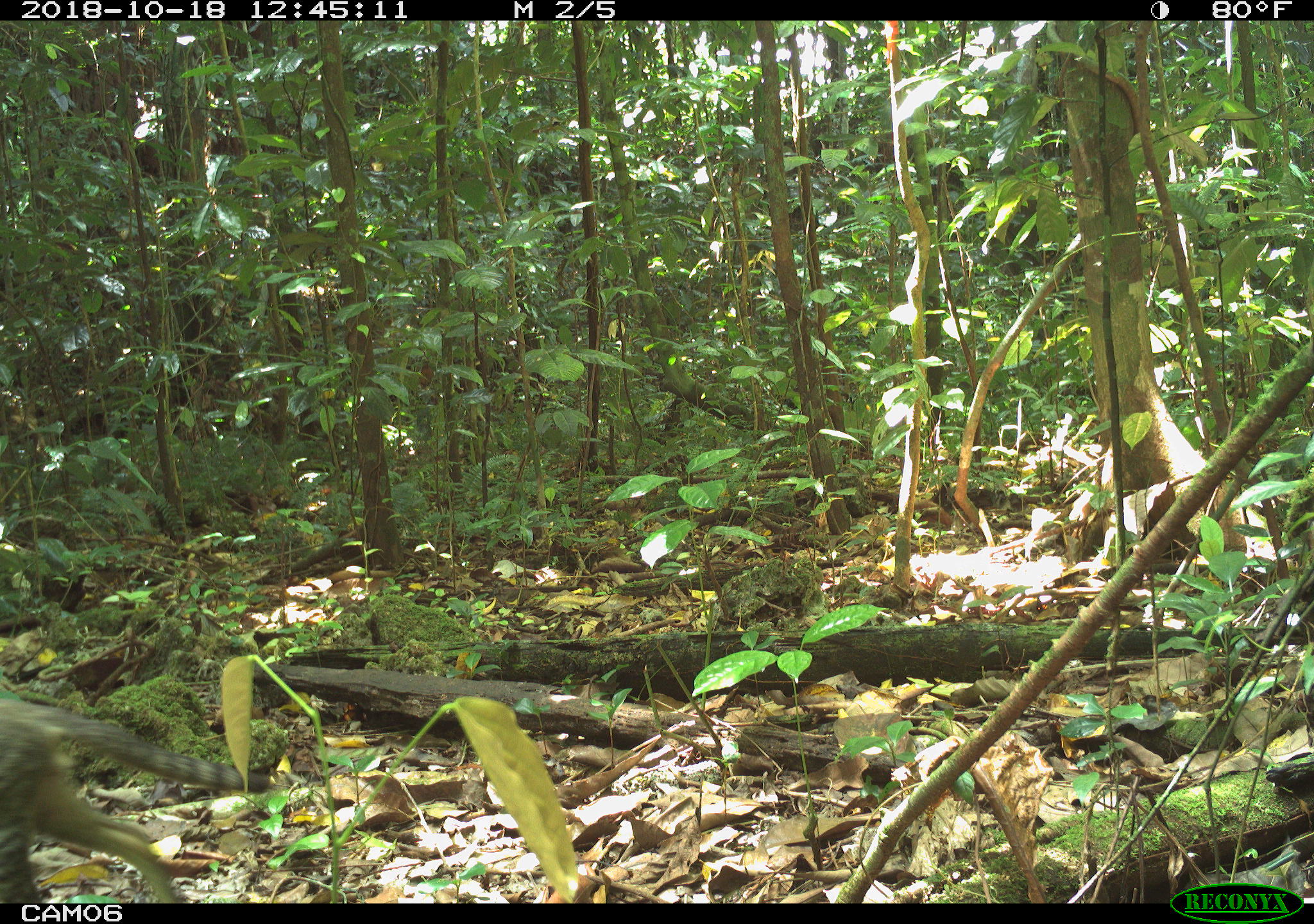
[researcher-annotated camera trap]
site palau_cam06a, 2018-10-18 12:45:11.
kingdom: Animalia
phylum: Chordata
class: Mammalia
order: Carnivora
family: Felidae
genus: Felis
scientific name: Felis catus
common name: cat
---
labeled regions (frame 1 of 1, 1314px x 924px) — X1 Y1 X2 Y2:
cat: 0 687 291 906